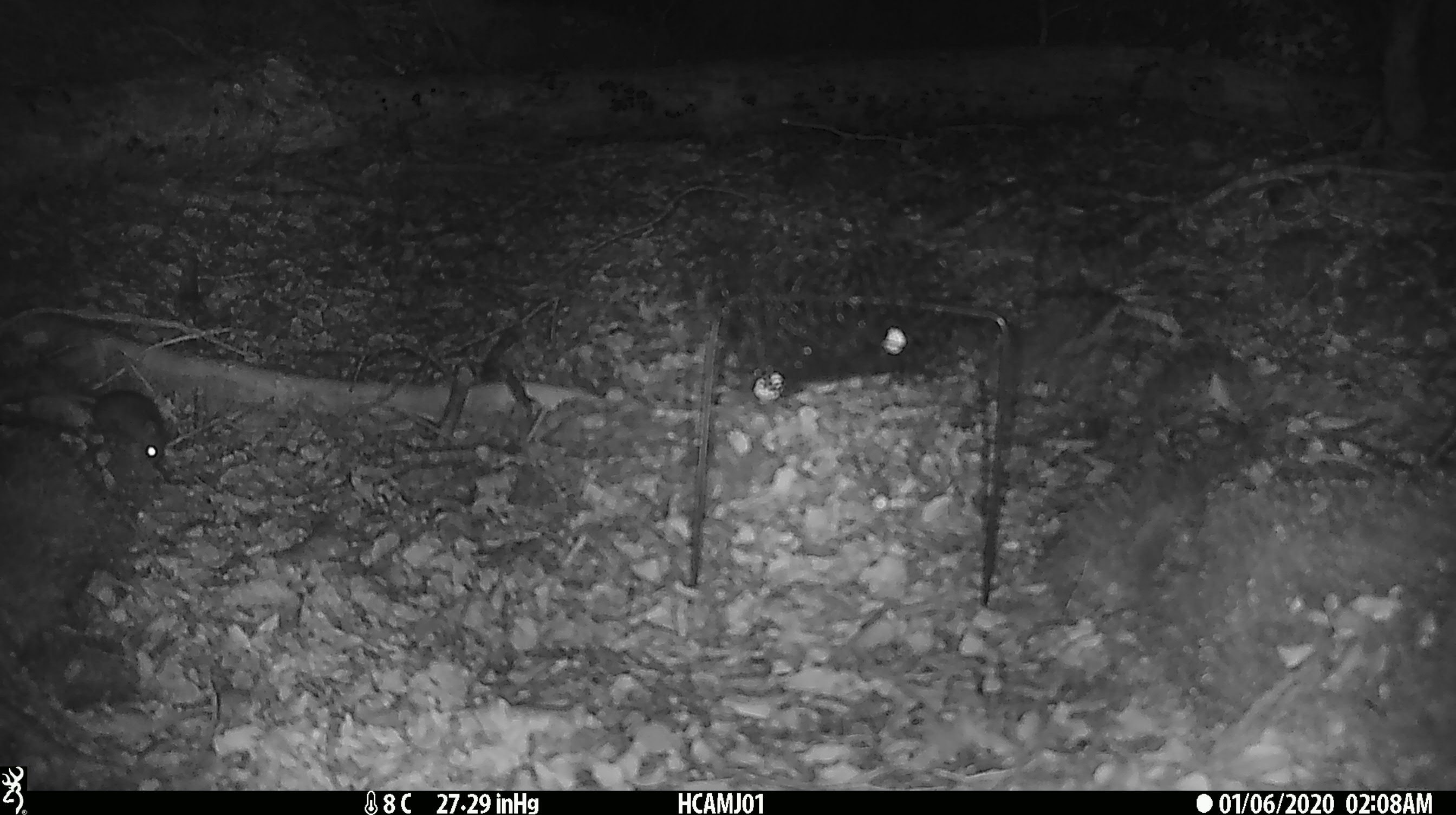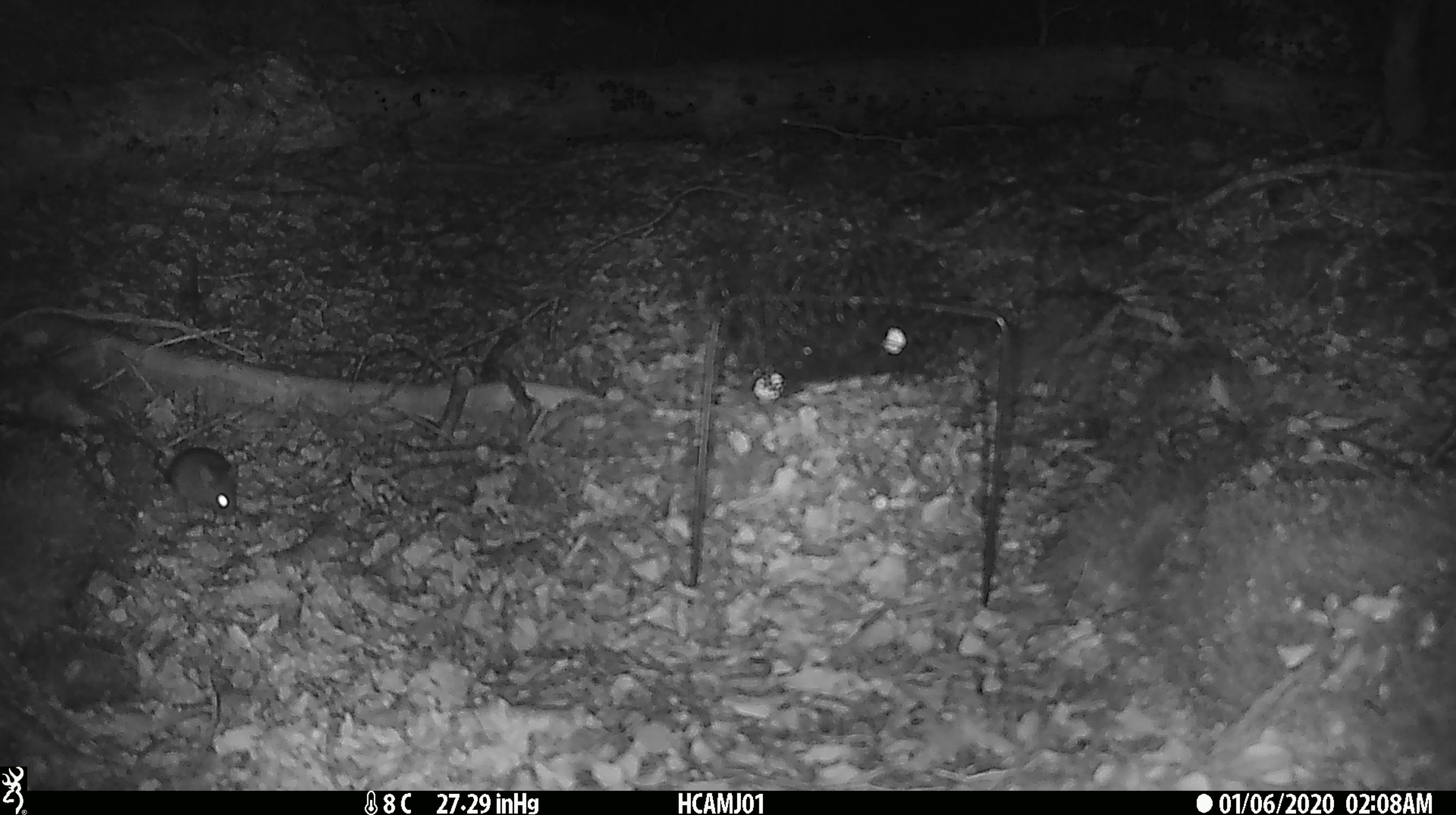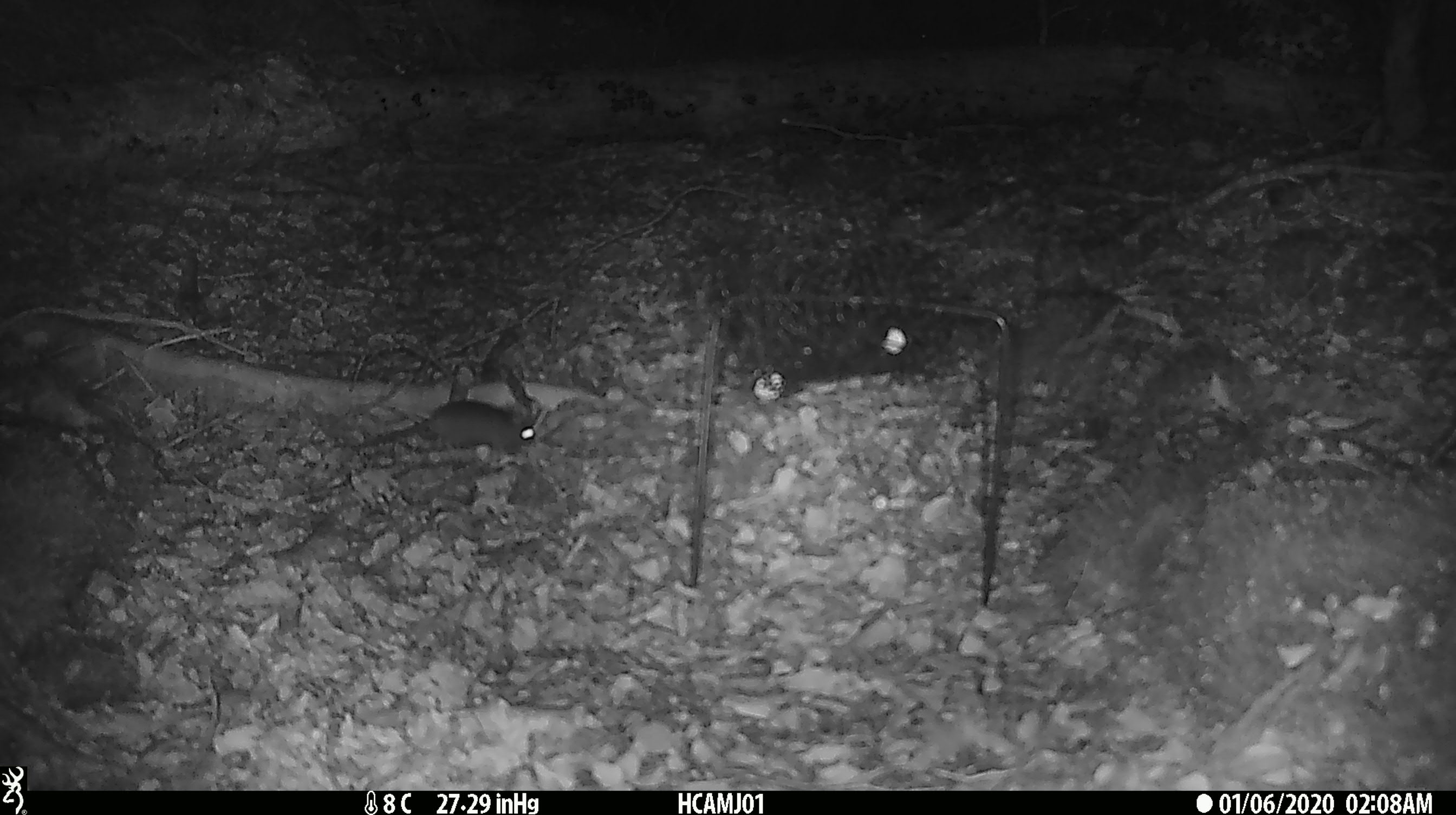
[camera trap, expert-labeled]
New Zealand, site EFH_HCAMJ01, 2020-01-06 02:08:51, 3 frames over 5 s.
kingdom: Animalia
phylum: Chordata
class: Mammalia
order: Rodentia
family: Muridae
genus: Mus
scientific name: Mus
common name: mouse